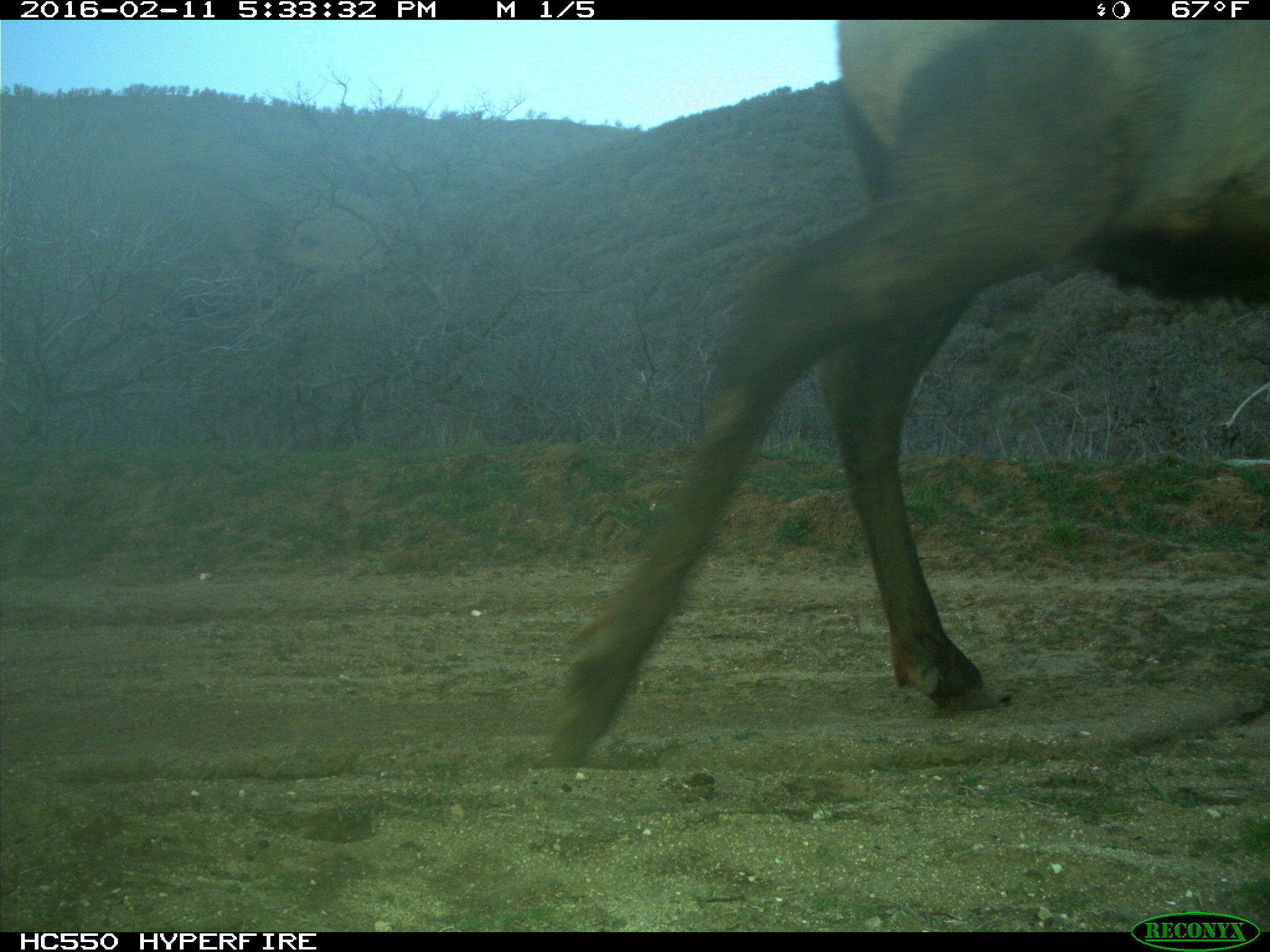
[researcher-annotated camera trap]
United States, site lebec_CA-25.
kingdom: Animalia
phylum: Chordata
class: Mammalia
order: Artiodactyla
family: Cervidae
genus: Cervus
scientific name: Cervus canadensis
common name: elk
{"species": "Cervus canadensis (elk)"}